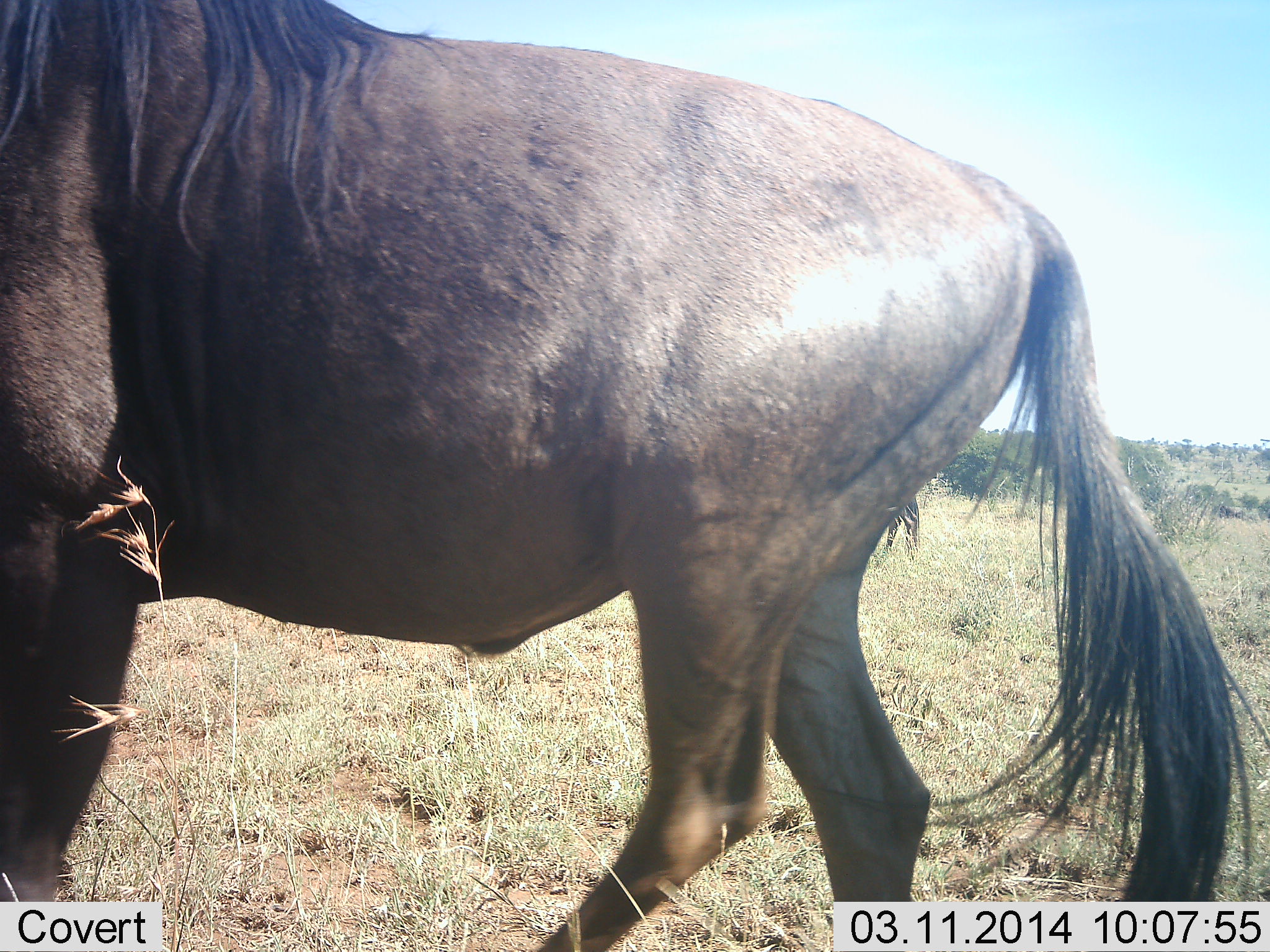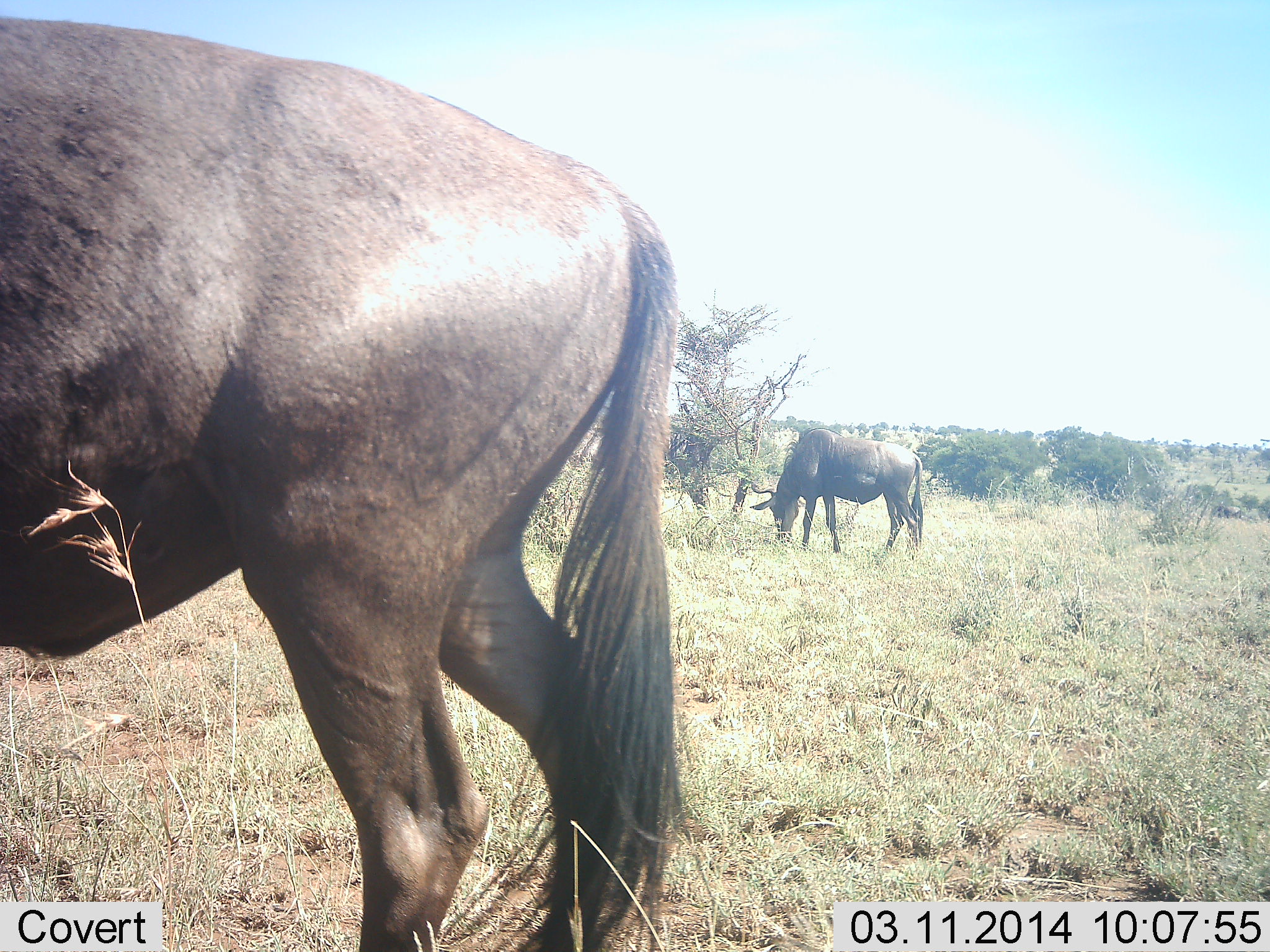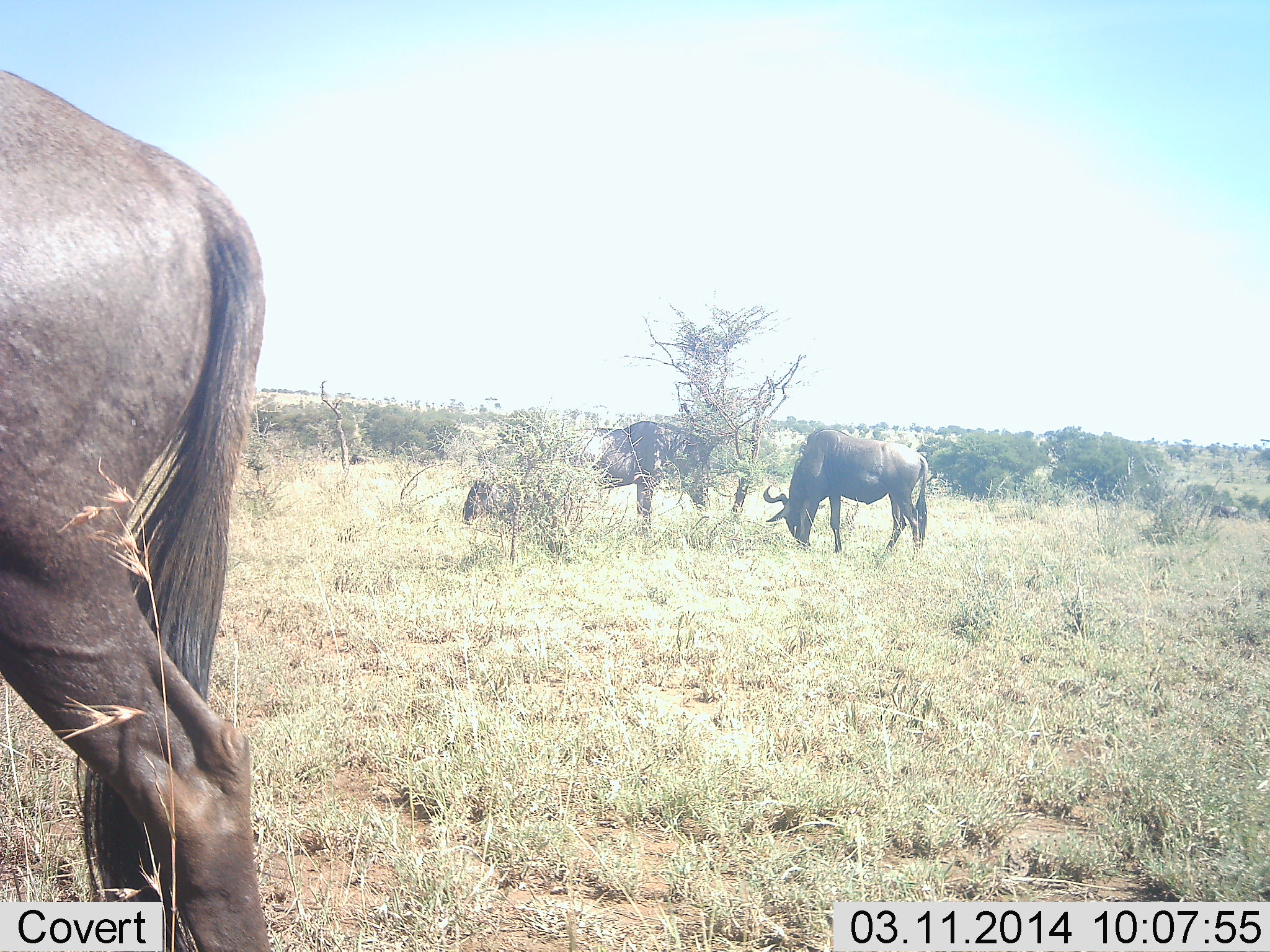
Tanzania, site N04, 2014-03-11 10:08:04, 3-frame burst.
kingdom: Animalia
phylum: Chordata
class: Mammalia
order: Artiodactyla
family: Bovidae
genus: Connochaetes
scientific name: Connochaetes taurinus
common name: blue wildebeest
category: wildebeest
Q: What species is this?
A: Wildebeest (blue wildebeest) (Connochaetes taurinus).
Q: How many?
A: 3.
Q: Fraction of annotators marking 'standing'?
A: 40%.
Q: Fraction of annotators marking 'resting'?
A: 10%.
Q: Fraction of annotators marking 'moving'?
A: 70%.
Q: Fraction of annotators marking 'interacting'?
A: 0%.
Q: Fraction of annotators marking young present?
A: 0%.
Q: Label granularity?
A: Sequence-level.